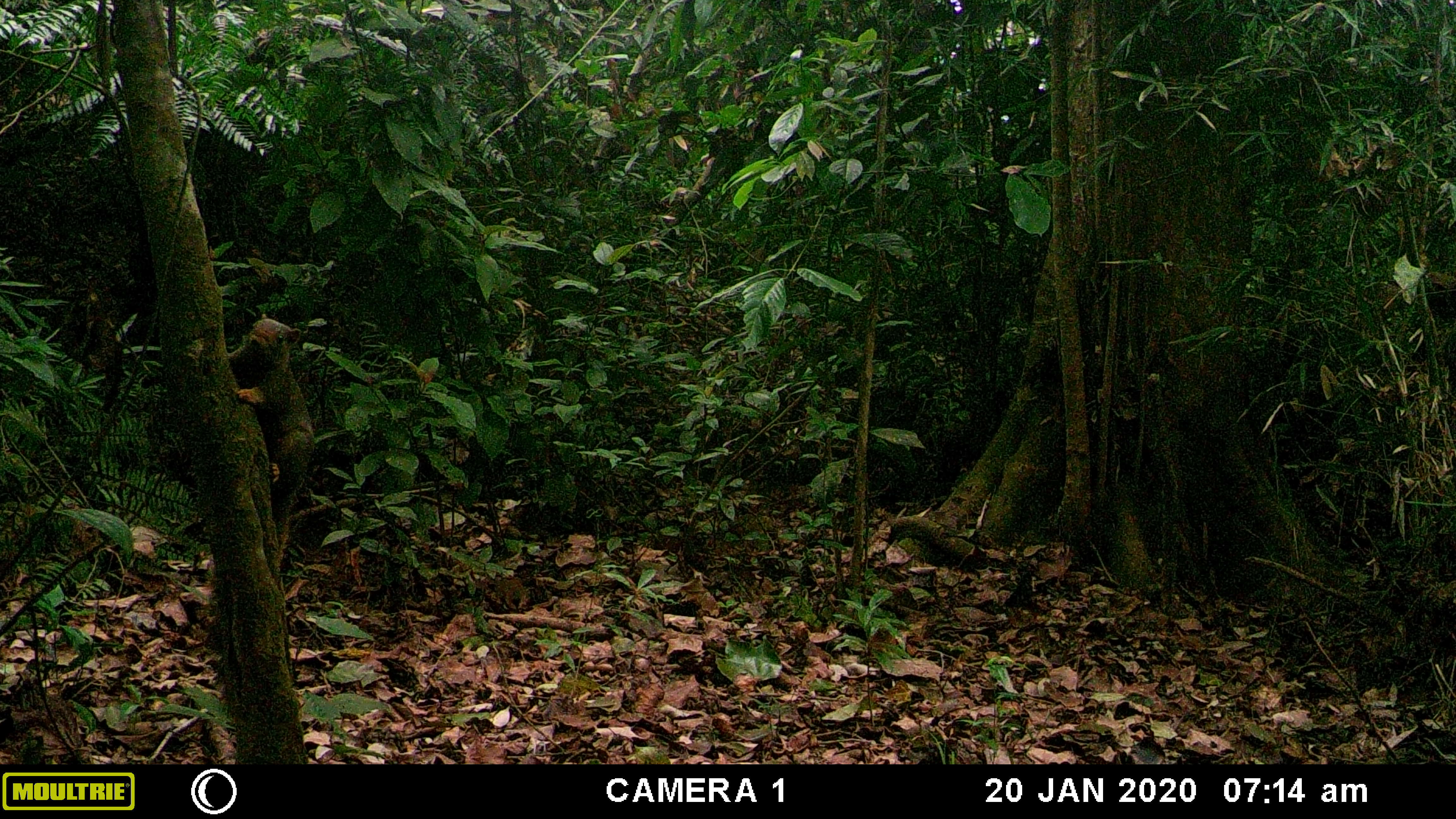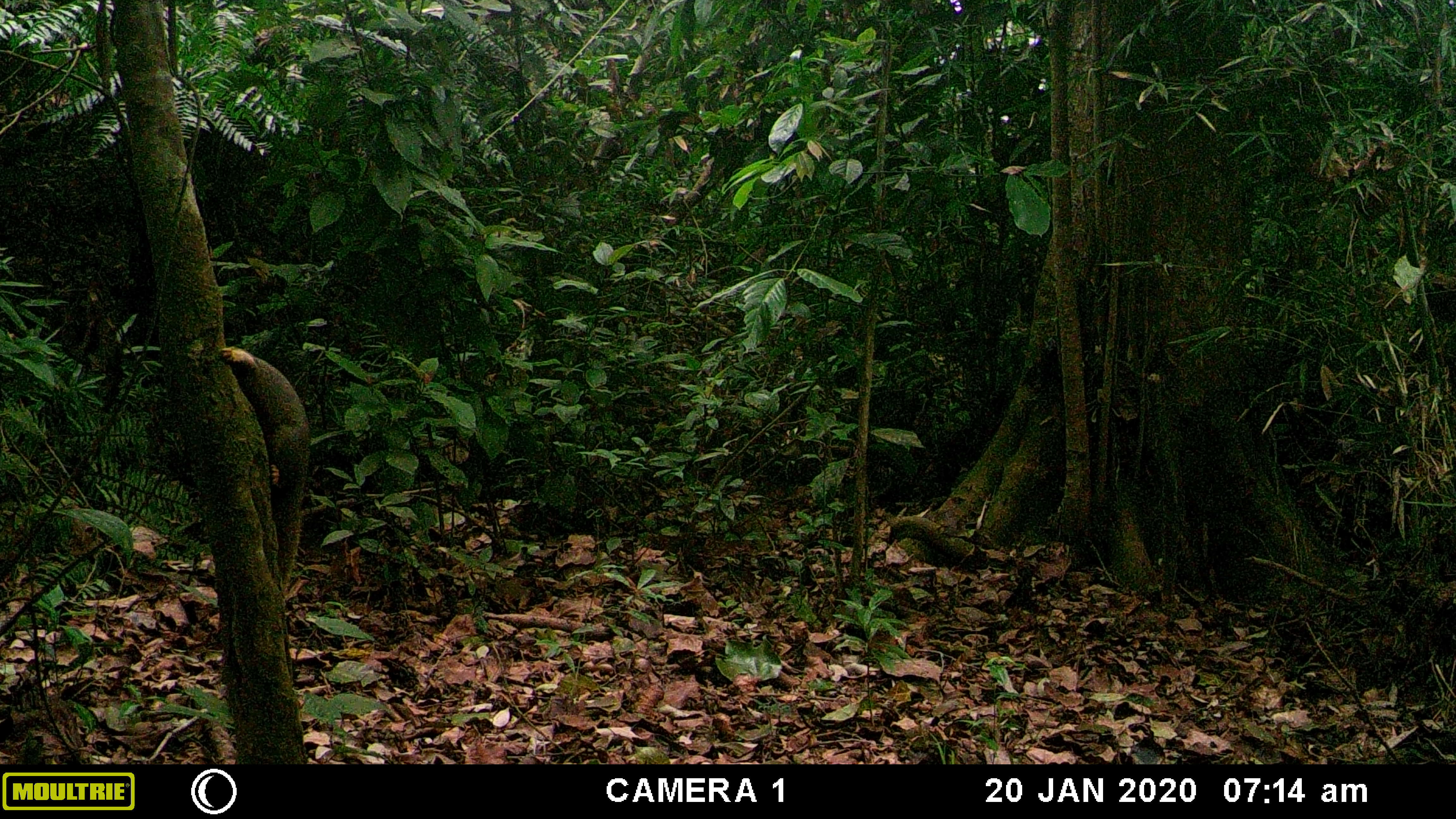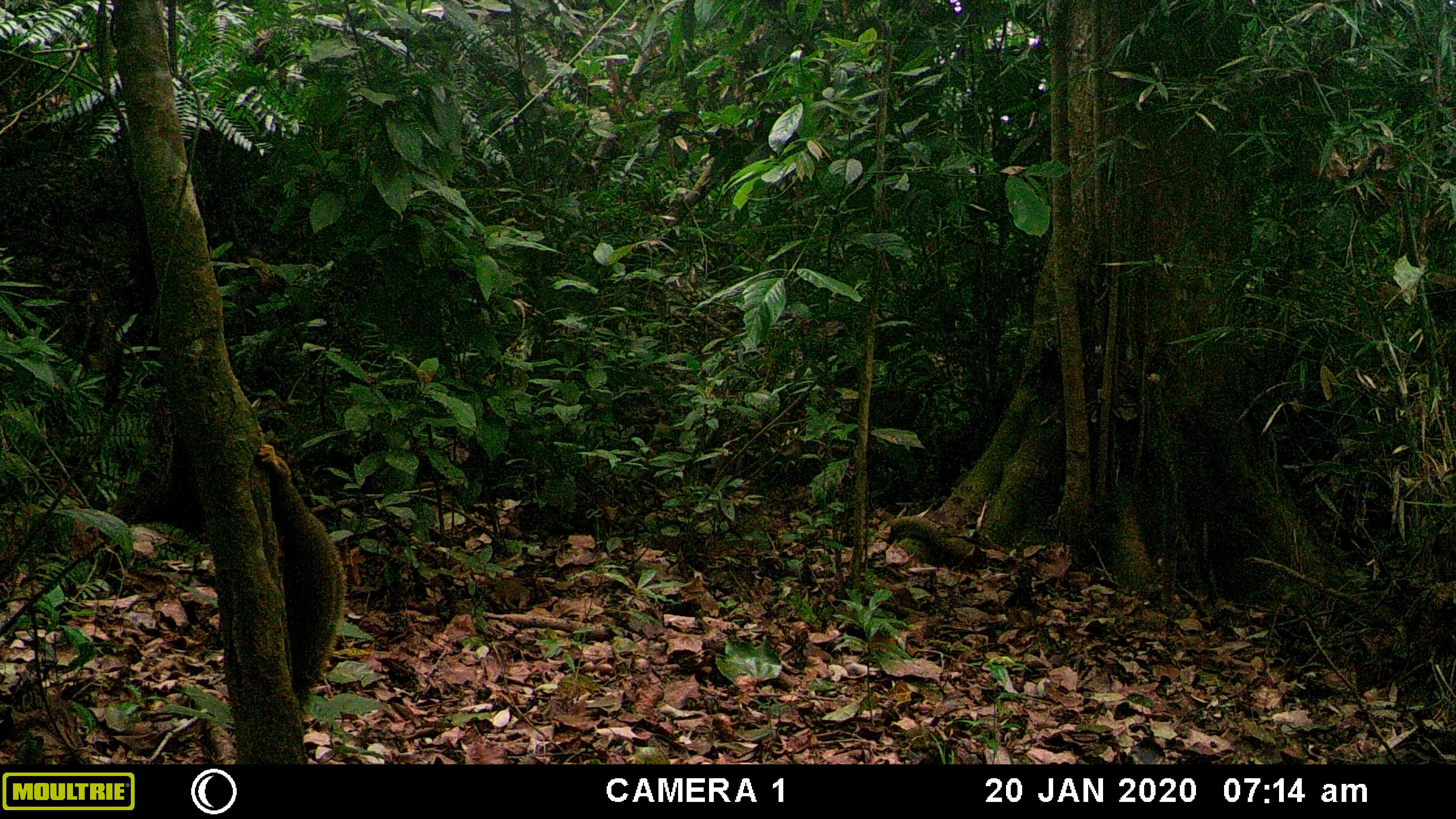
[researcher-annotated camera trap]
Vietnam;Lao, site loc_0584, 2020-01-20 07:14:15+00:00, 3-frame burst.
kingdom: Animalia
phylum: Chordata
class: Mammalia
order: Rodentia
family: Sciuridae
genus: Callosciurus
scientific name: Callosciurus erythraeus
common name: pallas's squirrel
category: pallass squirrel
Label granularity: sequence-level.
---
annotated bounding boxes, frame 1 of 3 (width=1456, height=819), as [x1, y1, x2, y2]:
pallass squirrel: [227, 313, 315, 560]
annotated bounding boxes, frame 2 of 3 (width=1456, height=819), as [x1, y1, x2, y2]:
pallass squirrel: [223, 346, 309, 591]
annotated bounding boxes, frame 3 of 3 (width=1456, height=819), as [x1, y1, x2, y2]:
pallass squirrel: [256, 445, 344, 707]